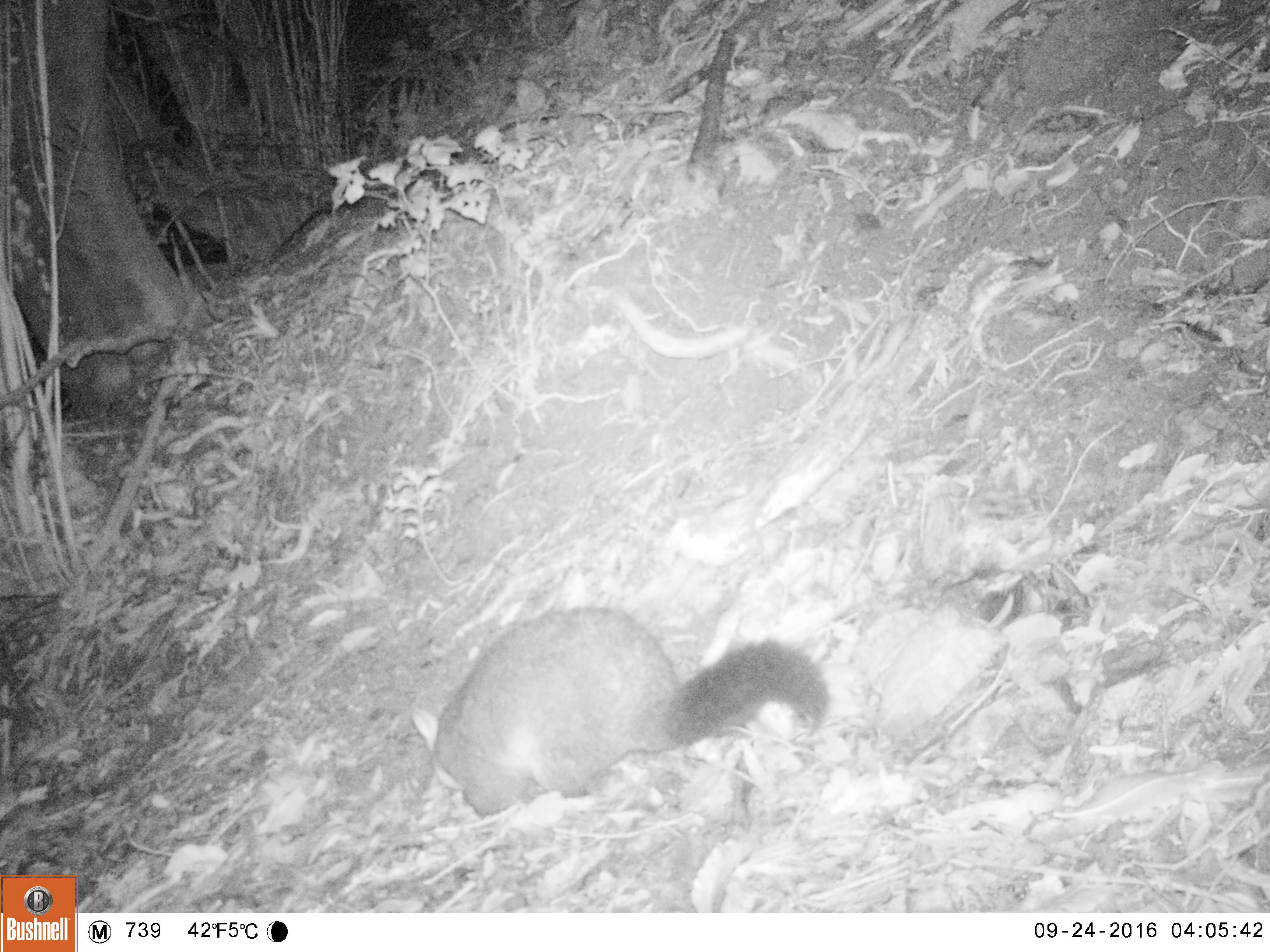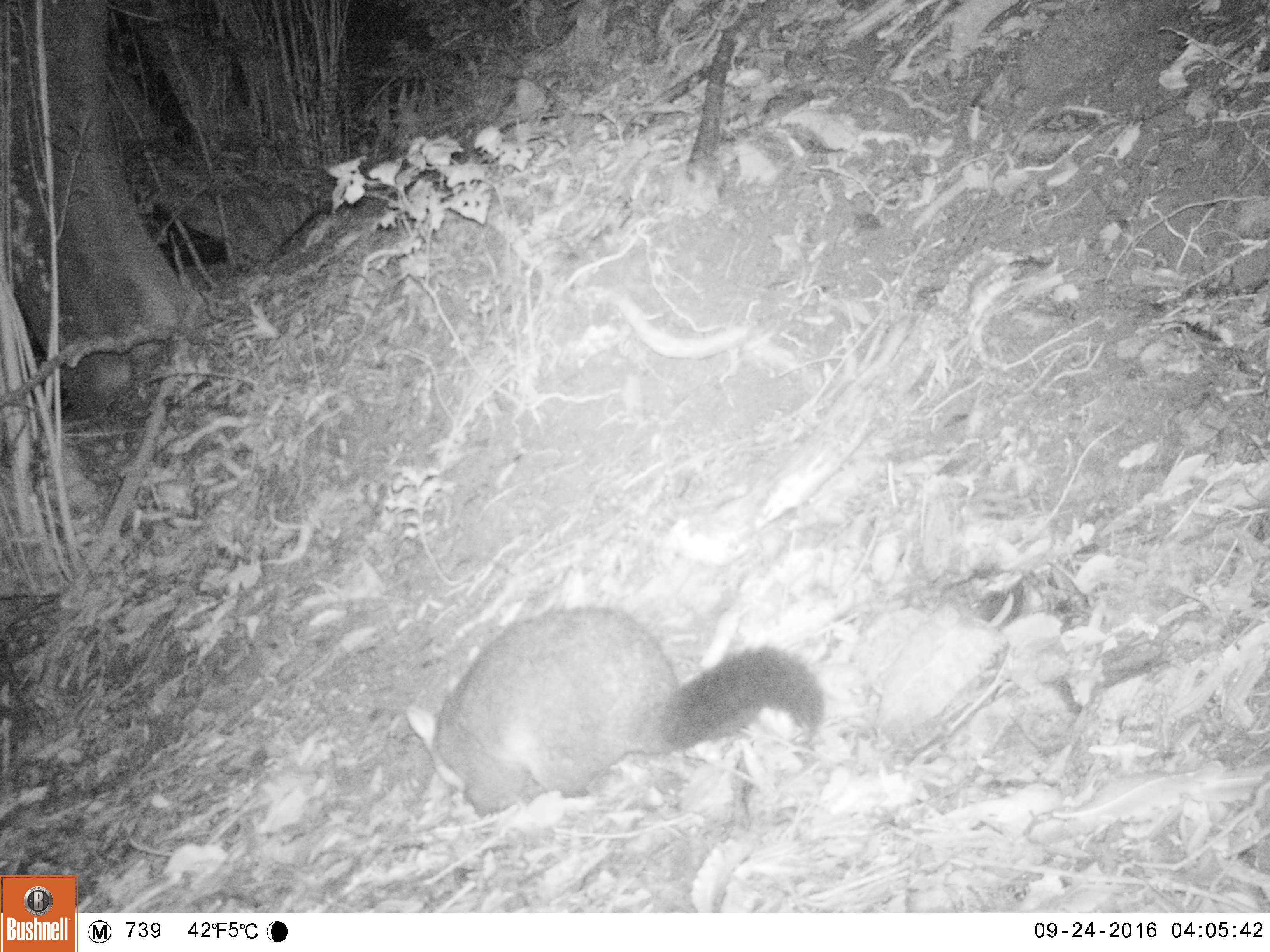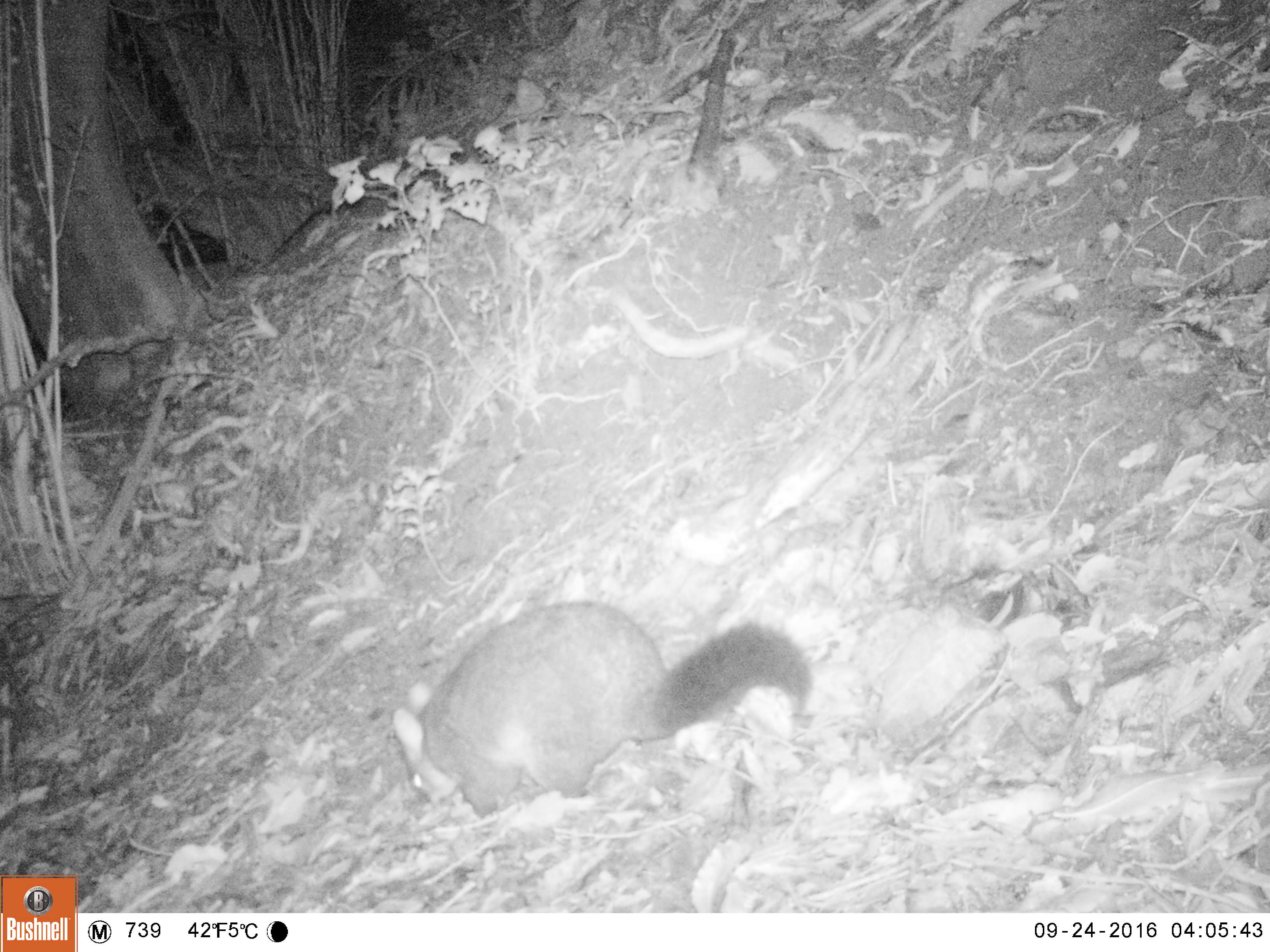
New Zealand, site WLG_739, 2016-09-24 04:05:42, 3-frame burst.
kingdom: Animalia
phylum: Chordata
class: Mammalia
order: Diprotodontia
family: Phalangeridae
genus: Trichosurus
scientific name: Trichosurus vulpecula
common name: common brushtail possum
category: possum